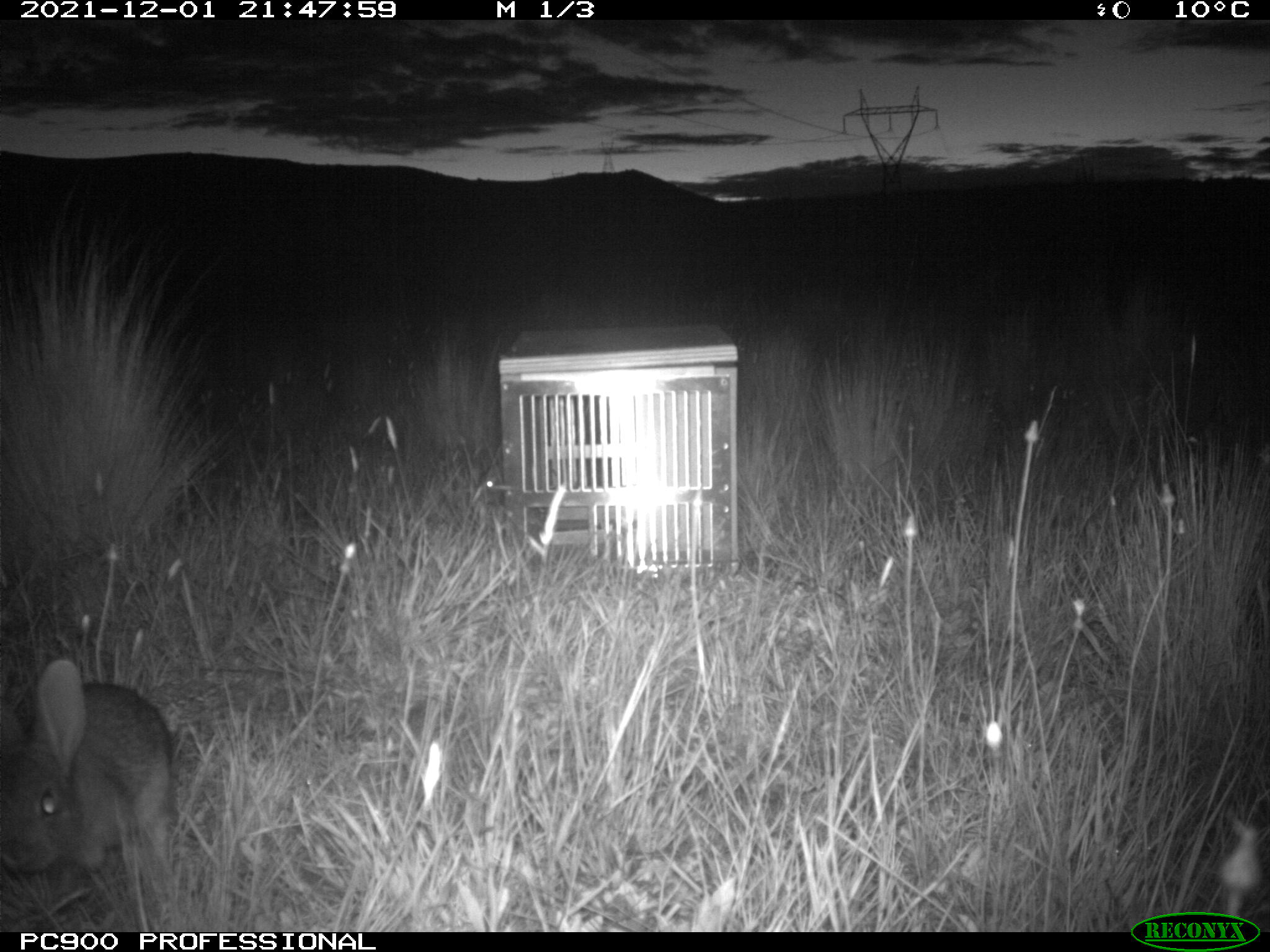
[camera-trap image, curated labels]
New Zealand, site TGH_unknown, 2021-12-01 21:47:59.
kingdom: Animalia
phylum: Chordata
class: Mammalia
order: Lagomorpha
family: Leporidae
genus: Oryctolagus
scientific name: Oryctolagus cuniculus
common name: european rabbit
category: rabbit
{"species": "rabbit (european rabbit) (Oryctolagus cuniculus)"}